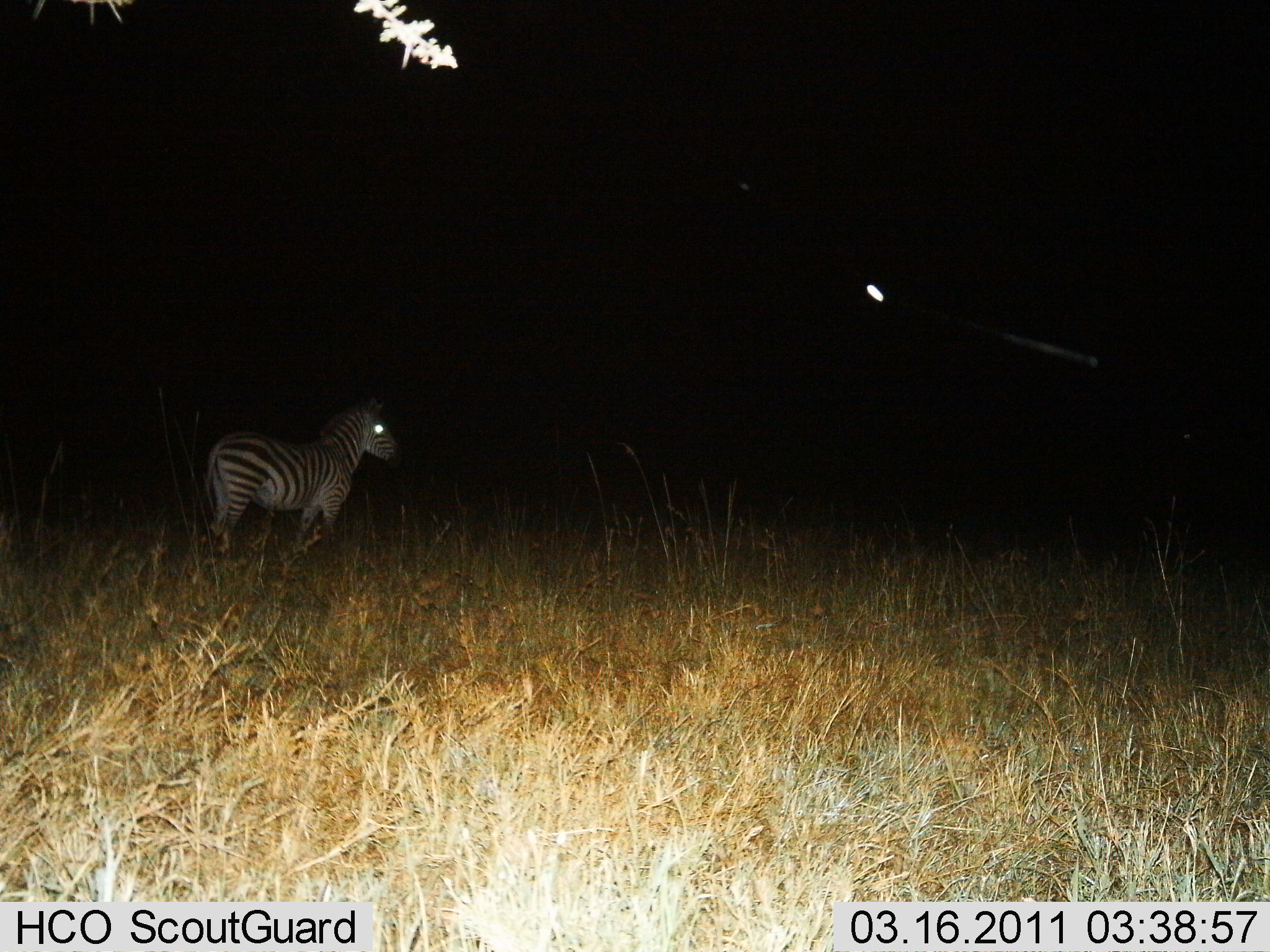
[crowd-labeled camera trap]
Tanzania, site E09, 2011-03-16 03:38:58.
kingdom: Animalia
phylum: Chordata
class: Mammalia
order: Perissodactyla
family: Equidae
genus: Equus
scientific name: Equus quagga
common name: plains zebra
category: zebra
Zebra (plains zebra) (Equus quagga), count 1. Behavior (volunteer vote fractions): standing 83%, resting 0%, moving 17%, interacting 0%. Young present (vote fraction): 0%. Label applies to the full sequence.